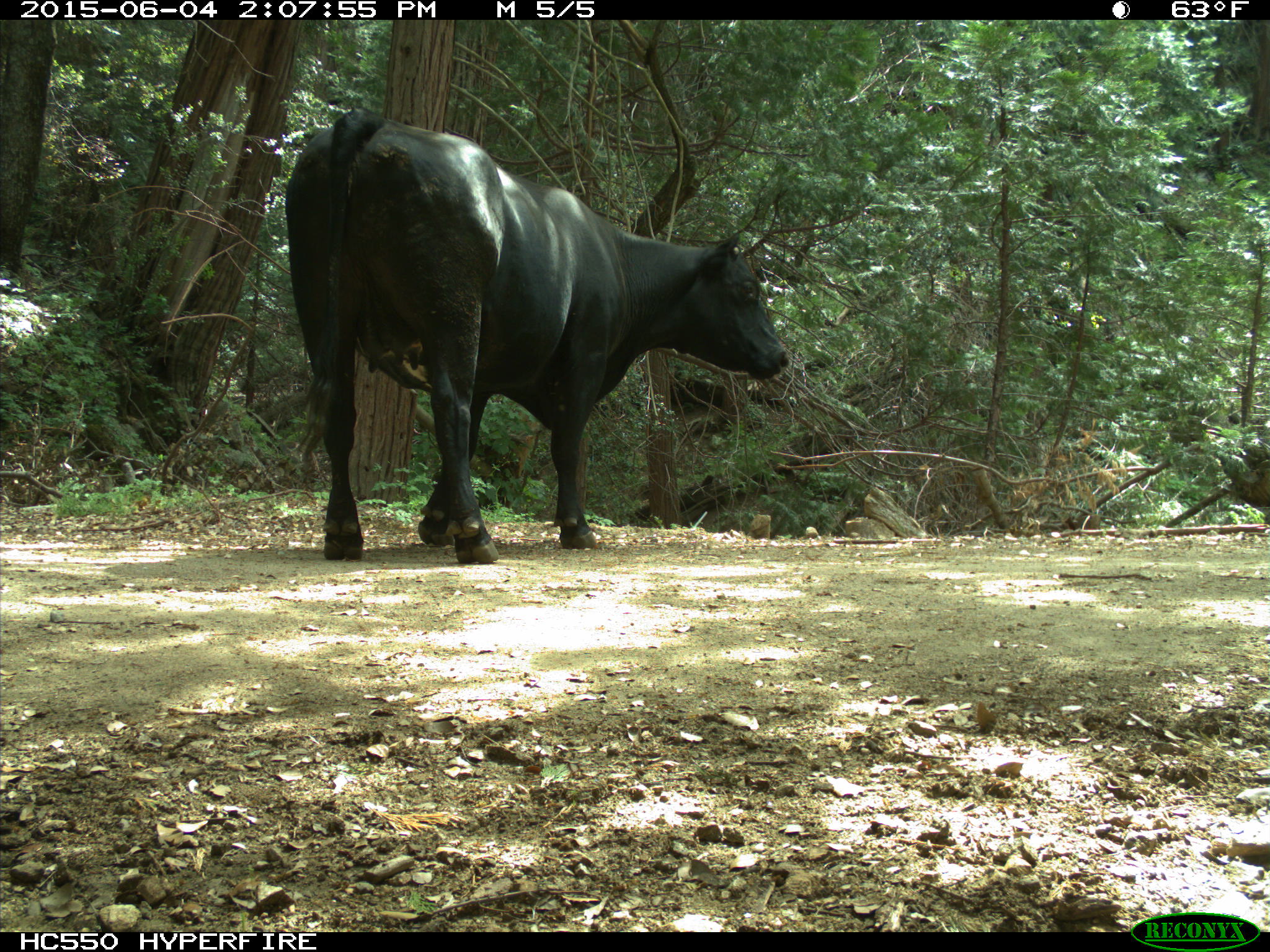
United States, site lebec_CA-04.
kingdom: Animalia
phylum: Chordata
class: Mammalia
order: Artiodactyla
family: Bovidae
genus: Bos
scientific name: Bos taurus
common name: domestic cow